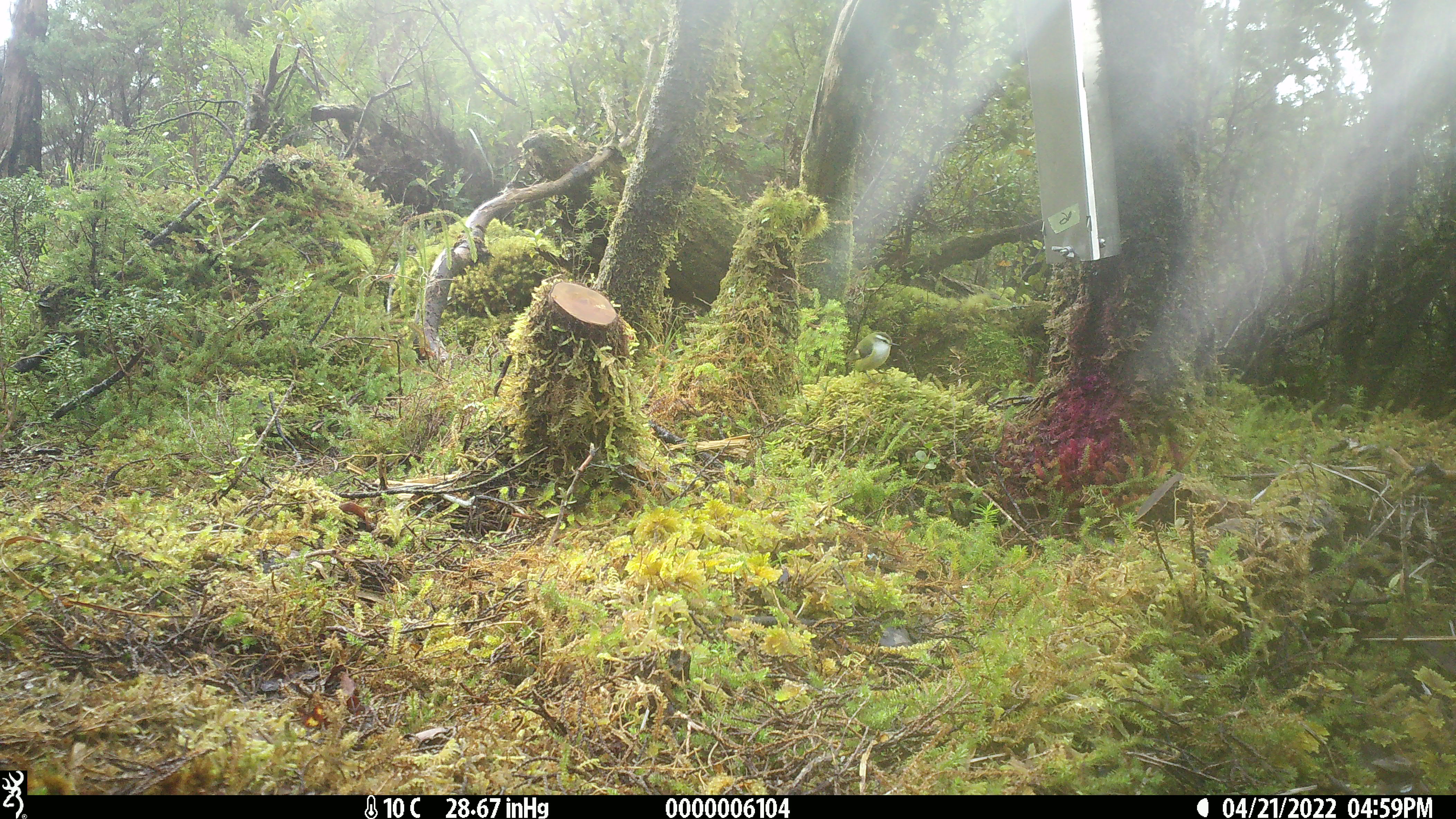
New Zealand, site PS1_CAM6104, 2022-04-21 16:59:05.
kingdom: Animalia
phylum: Chordata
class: Aves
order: Passeriformes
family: Acanthisittidae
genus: Acanthisitta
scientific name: Acanthisitta chloris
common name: rifleman